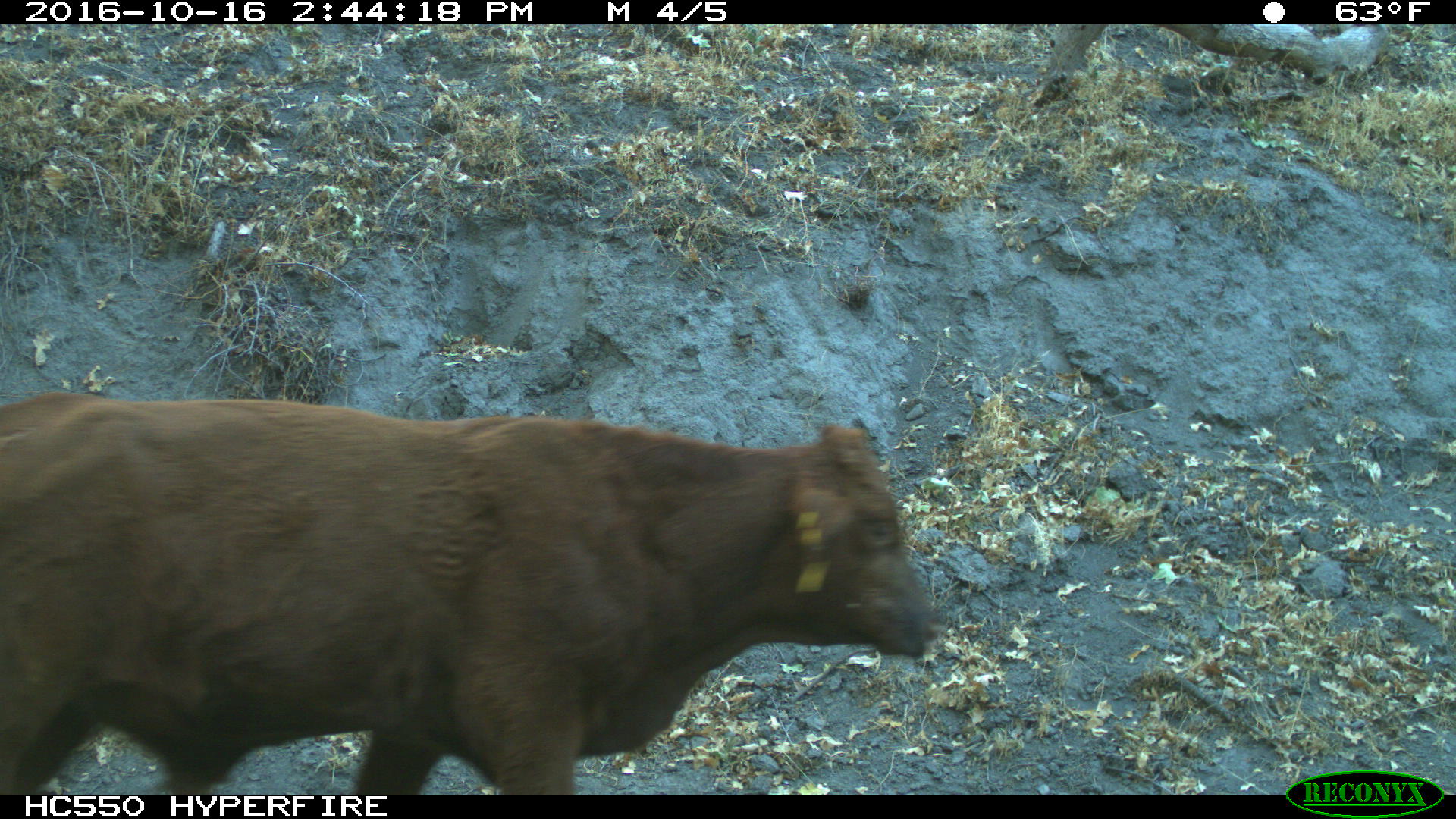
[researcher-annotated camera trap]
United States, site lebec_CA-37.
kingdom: Animalia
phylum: Chordata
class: Mammalia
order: Artiodactyla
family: Bovidae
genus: Bos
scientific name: Bos taurus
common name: domestic cow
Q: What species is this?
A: Bos taurus (domestic cow).